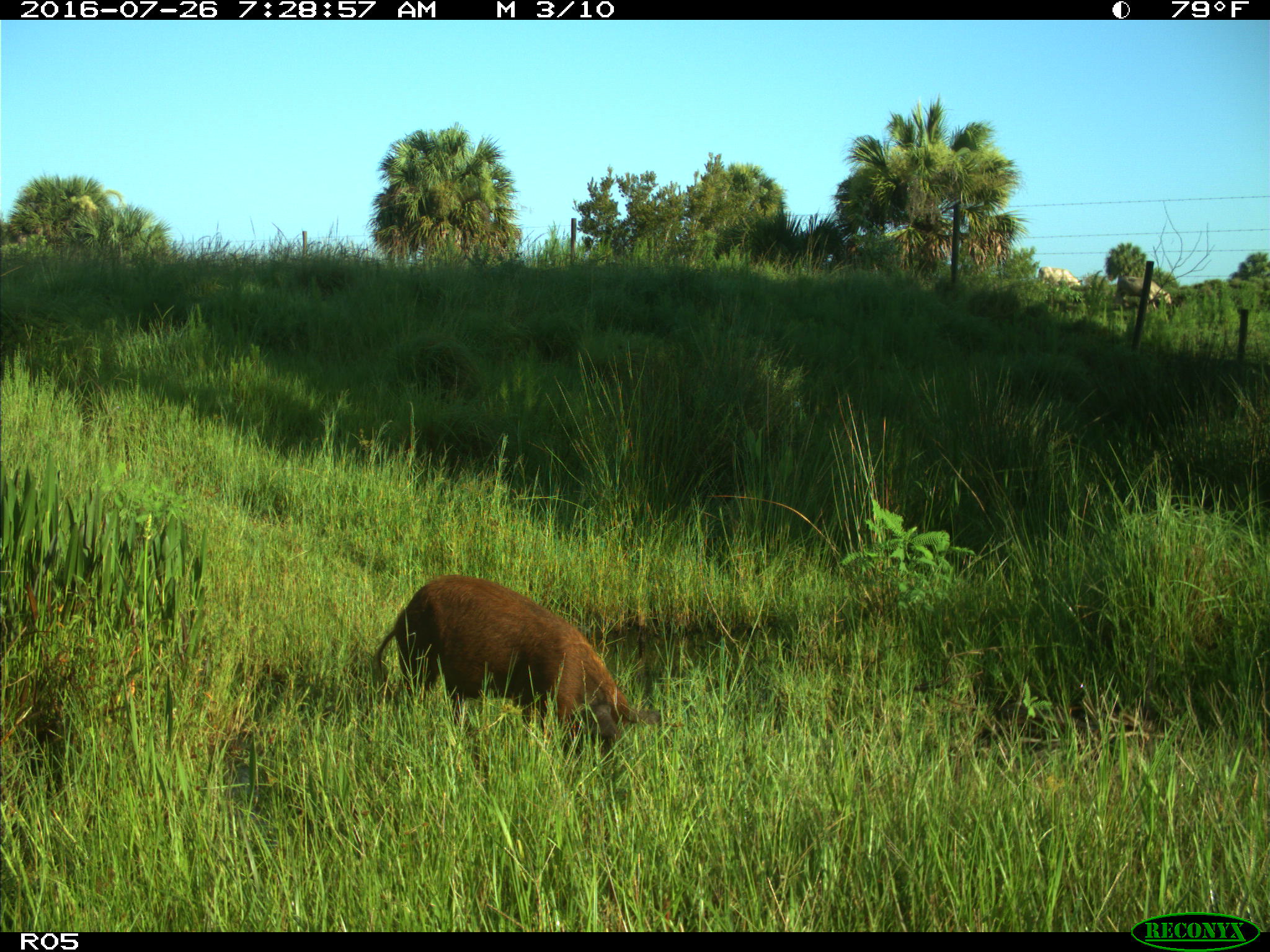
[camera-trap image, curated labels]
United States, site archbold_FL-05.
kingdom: Animalia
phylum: Chordata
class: Mammalia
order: Artiodactyla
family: Suidae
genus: Sus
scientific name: Sus scrofa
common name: wild boar